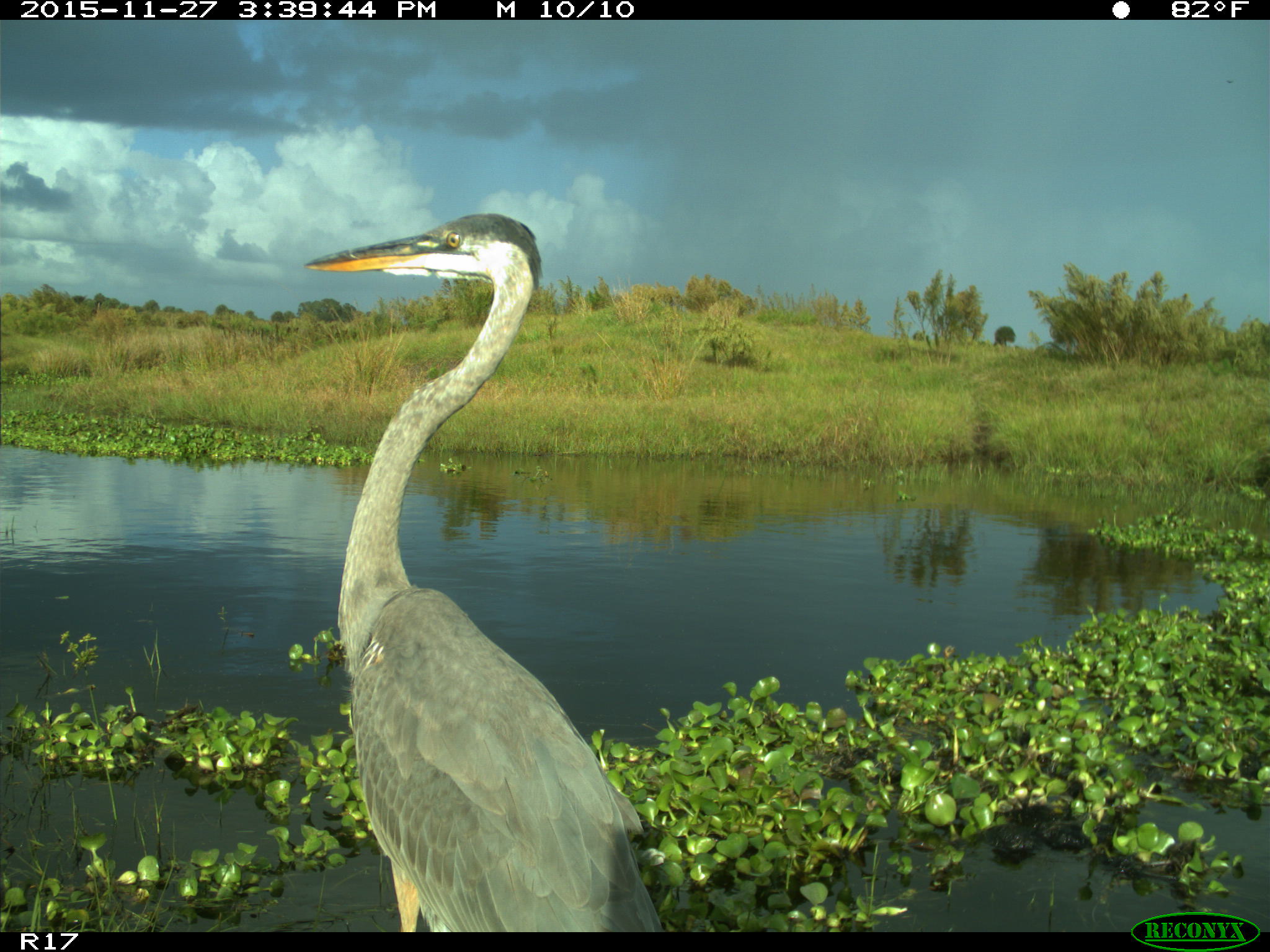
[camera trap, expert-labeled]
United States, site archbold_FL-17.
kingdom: Animalia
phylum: Chordata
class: Aves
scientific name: Aves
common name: birds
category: unidentified bird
Unidentified bird (birds) (Aves).